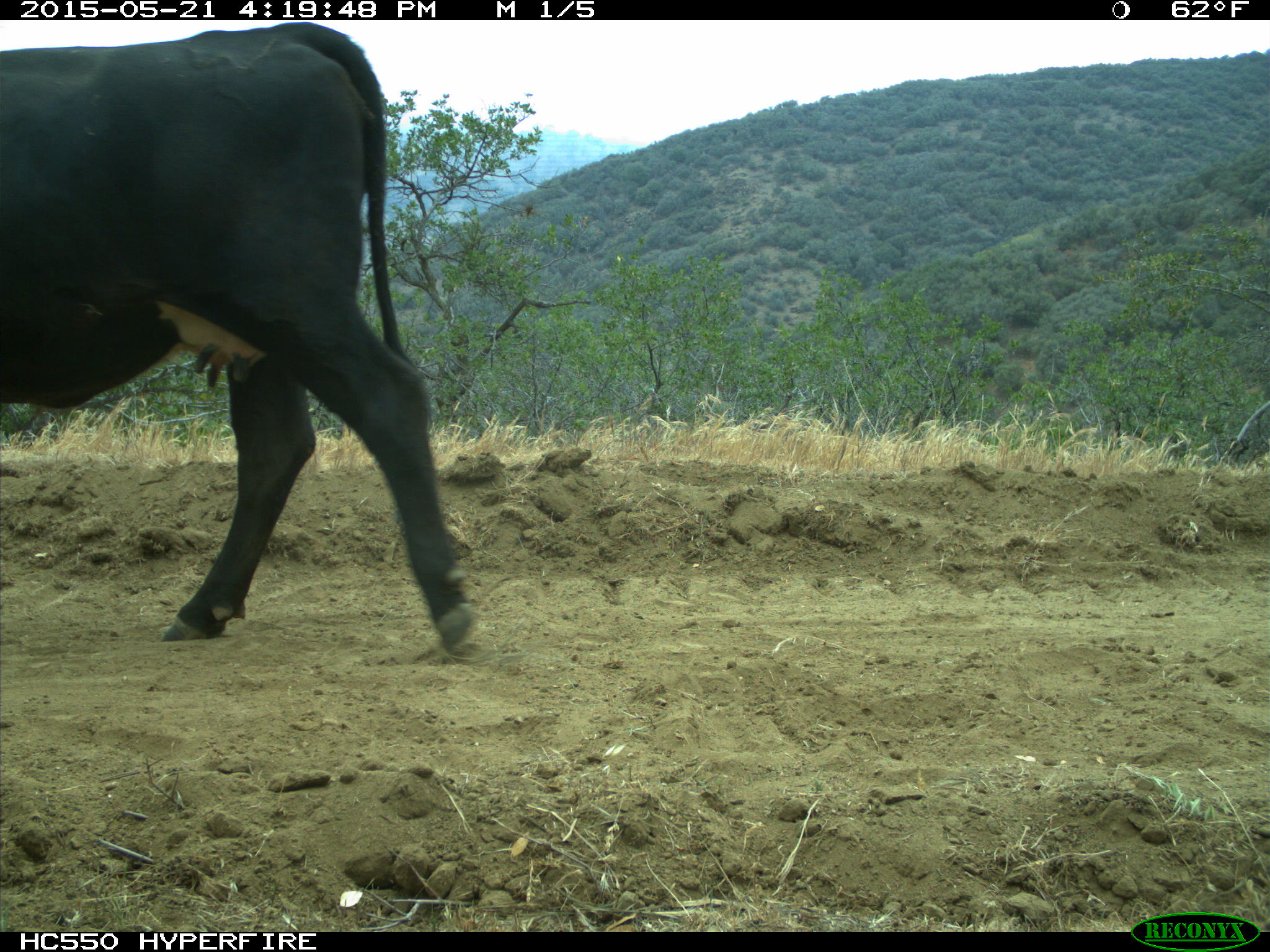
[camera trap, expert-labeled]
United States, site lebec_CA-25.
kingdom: Animalia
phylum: Chordata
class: Mammalia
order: Artiodactyla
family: Bovidae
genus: Bos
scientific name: Bos taurus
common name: domestic cow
Bos taurus (domestic cow).